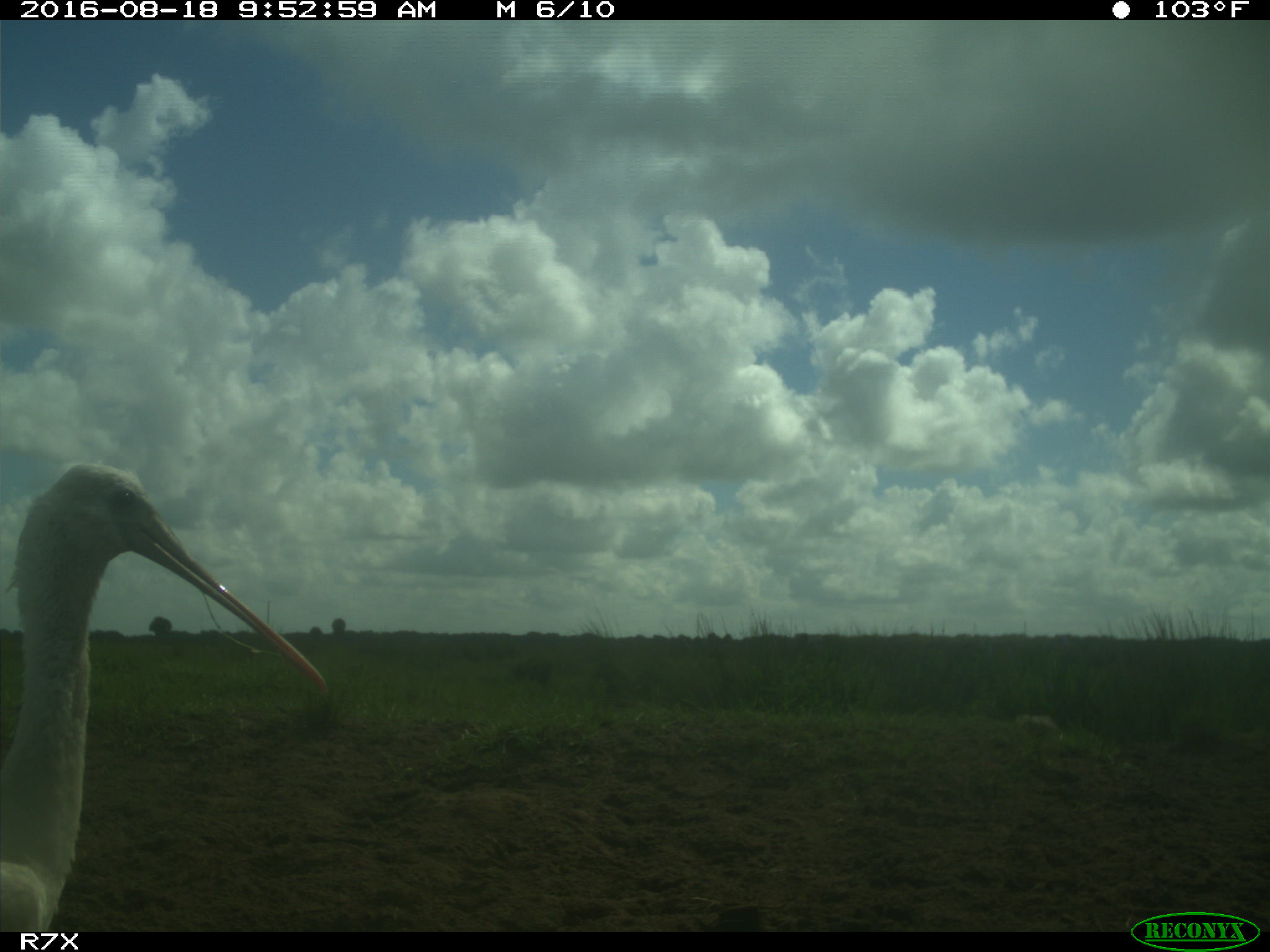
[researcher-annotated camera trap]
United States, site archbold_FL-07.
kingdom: Animalia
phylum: Chordata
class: Aves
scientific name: Aves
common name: birds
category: unidentified bird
Unidentified bird (birds) (Aves).